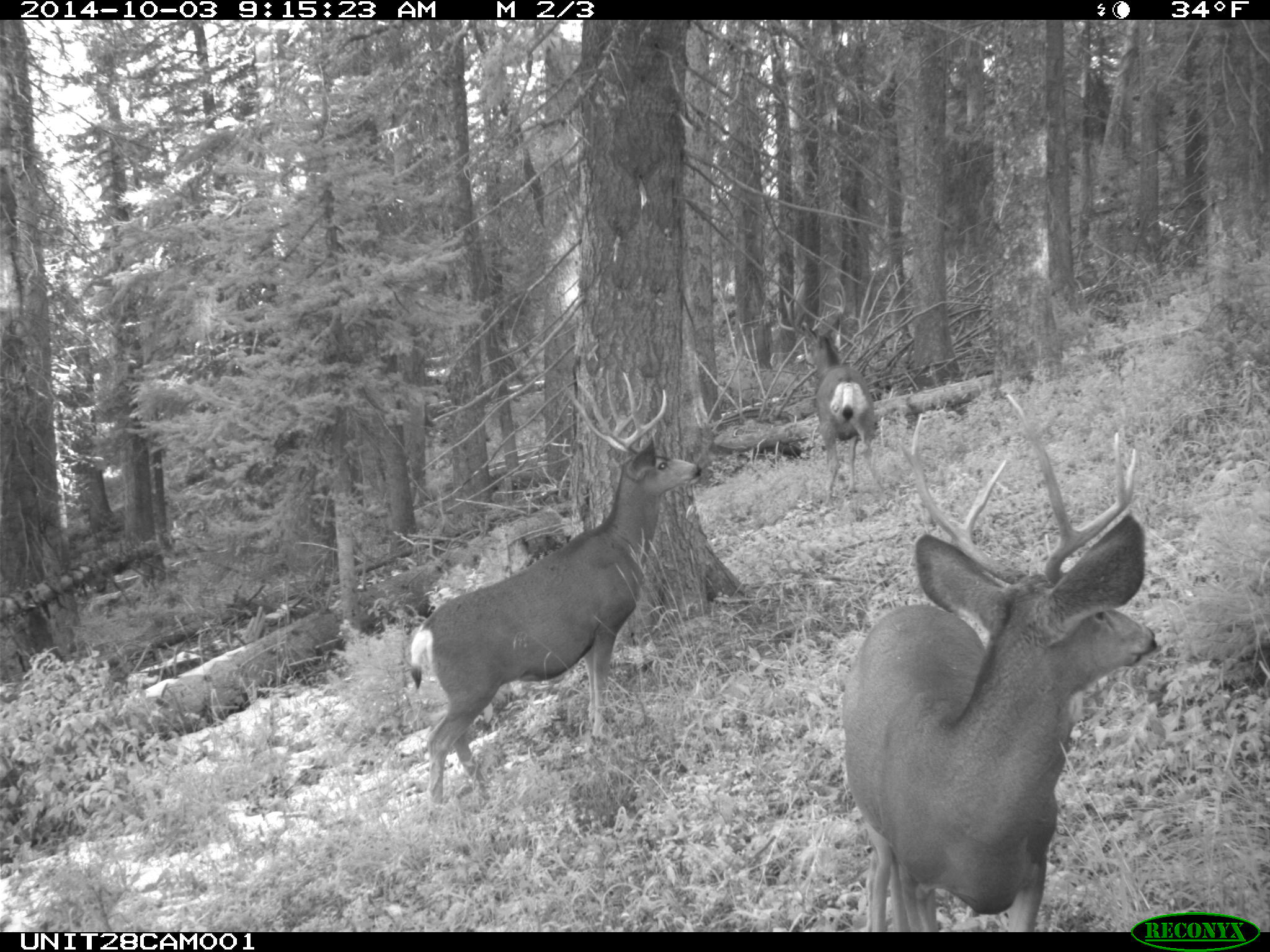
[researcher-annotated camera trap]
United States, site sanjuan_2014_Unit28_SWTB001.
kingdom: Animalia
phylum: Chordata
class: Mammalia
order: Artiodactyla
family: Cervidae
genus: Odocoileus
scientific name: Odocoileus hemionus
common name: mule deer